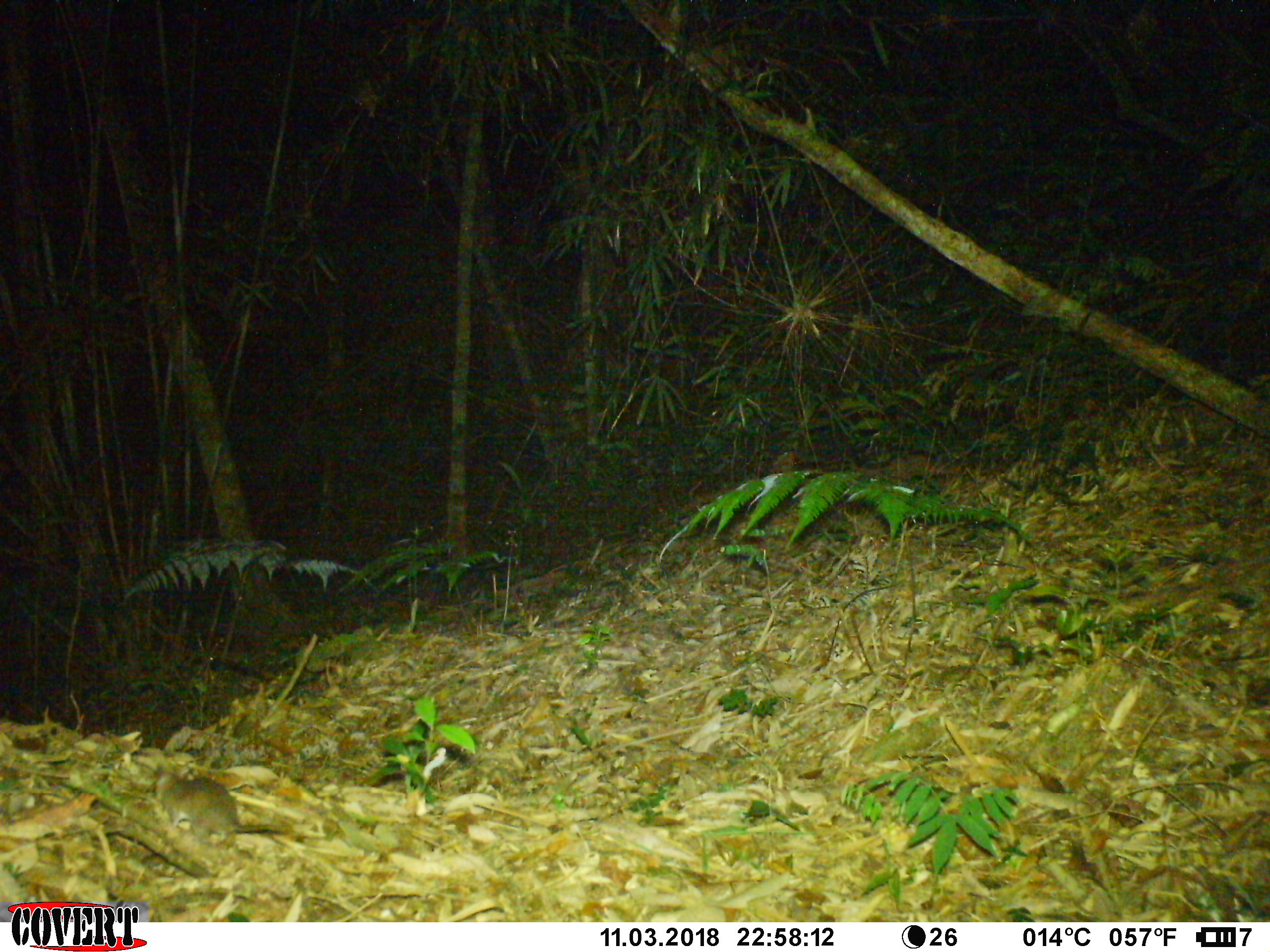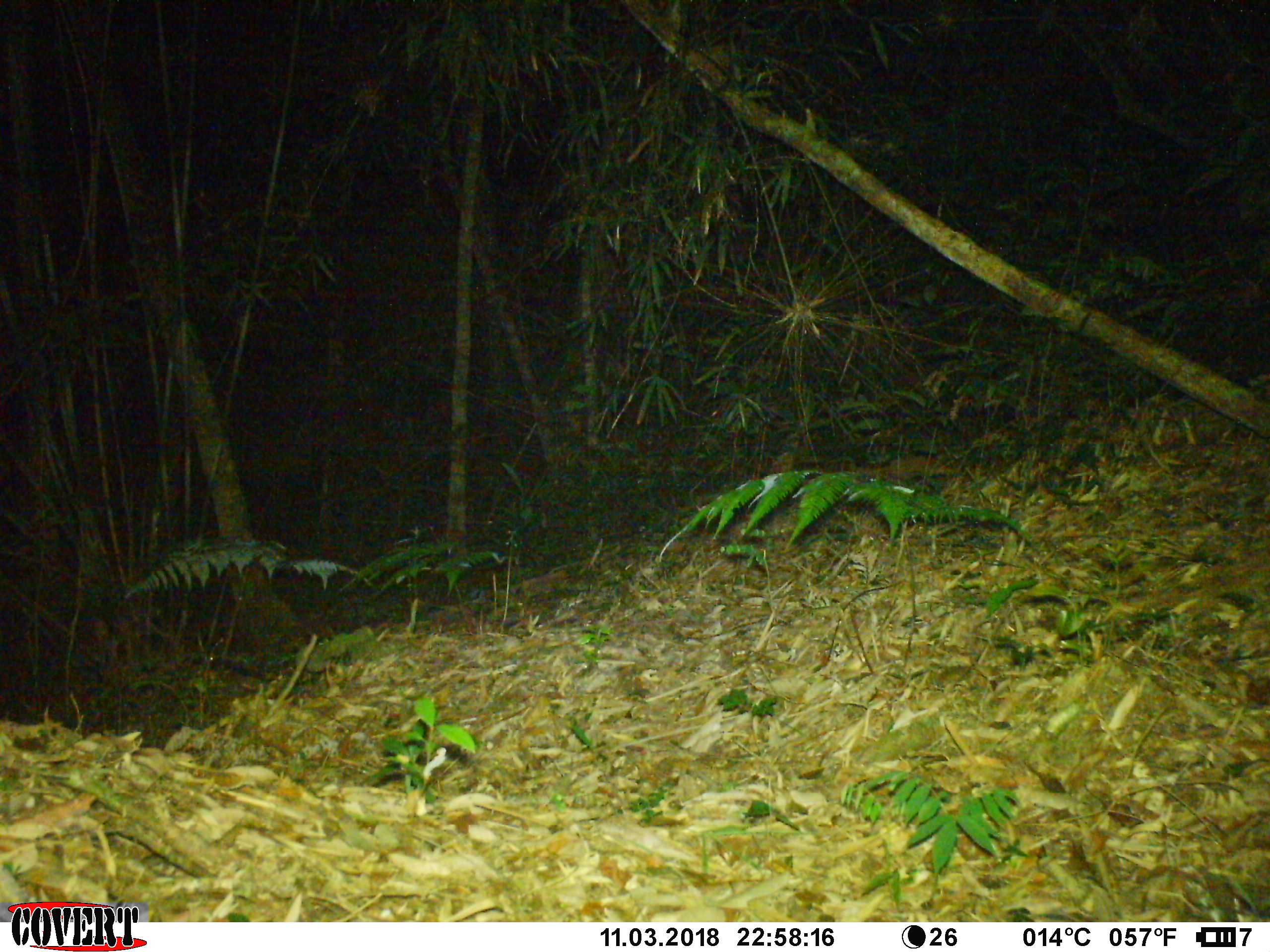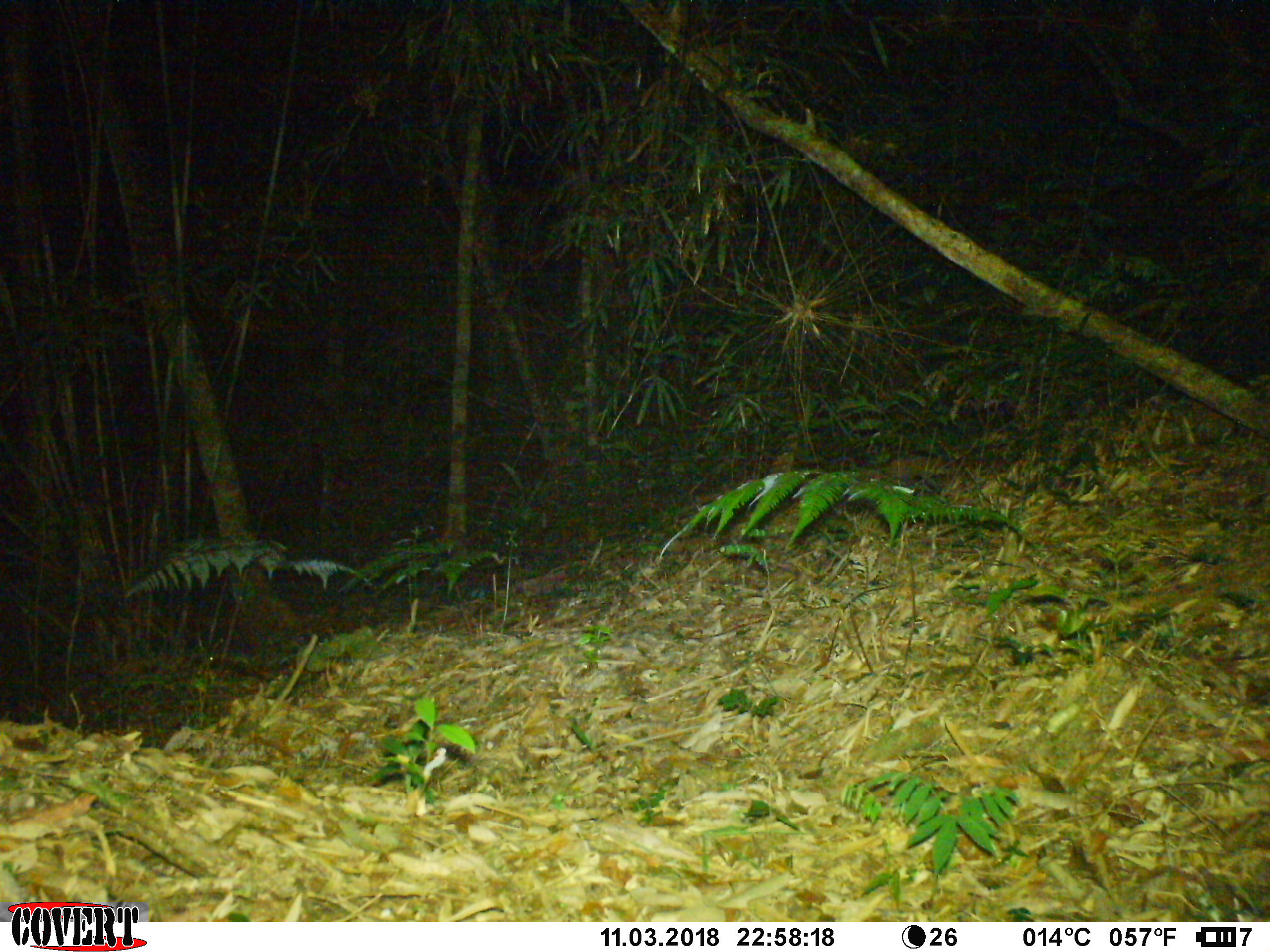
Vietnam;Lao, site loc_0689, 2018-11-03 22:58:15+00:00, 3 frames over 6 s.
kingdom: Animalia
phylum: Chordata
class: Mammalia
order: Rodentia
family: Muridae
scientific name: Muridae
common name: old-world mice and rats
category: unidentified murid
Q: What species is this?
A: Unidentified murid (old-world mice and rats) (Muridae).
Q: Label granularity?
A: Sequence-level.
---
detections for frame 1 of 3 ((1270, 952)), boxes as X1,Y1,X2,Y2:
unidentified murid: 153,765,292,845